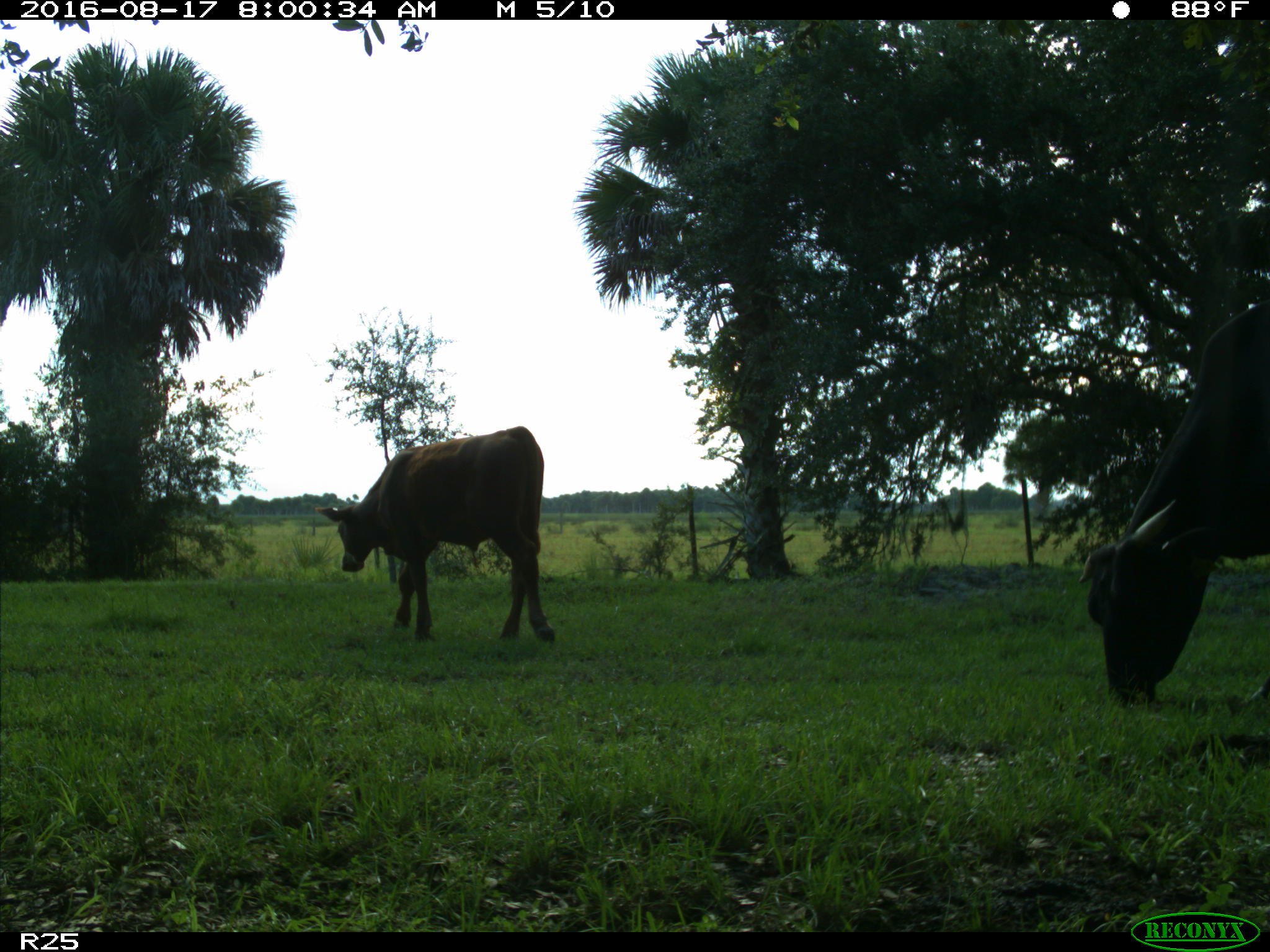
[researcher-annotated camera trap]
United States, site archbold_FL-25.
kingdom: Animalia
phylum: Chordata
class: Mammalia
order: Artiodactyla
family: Bovidae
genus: Bos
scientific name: Bos taurus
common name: domestic cow